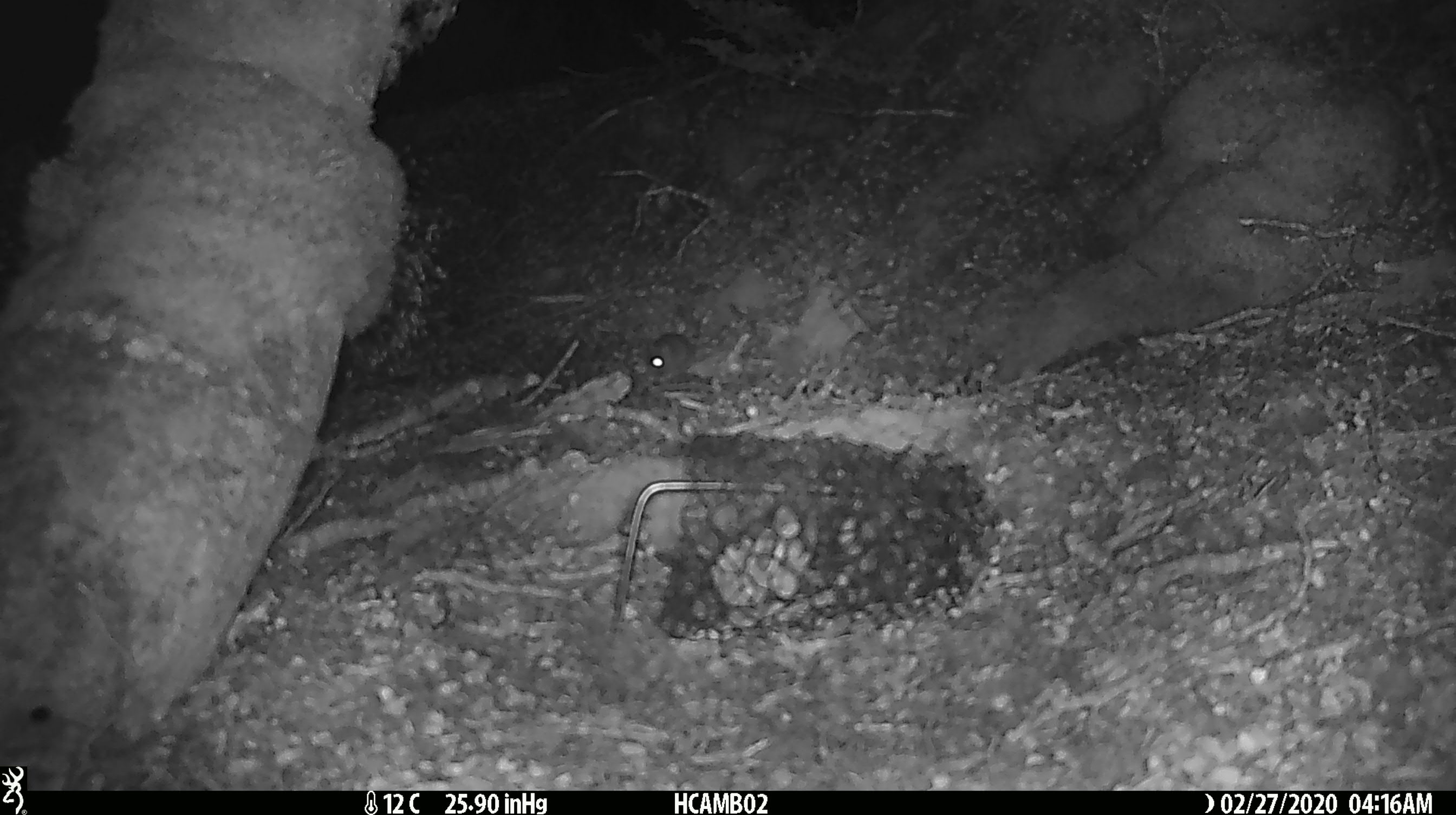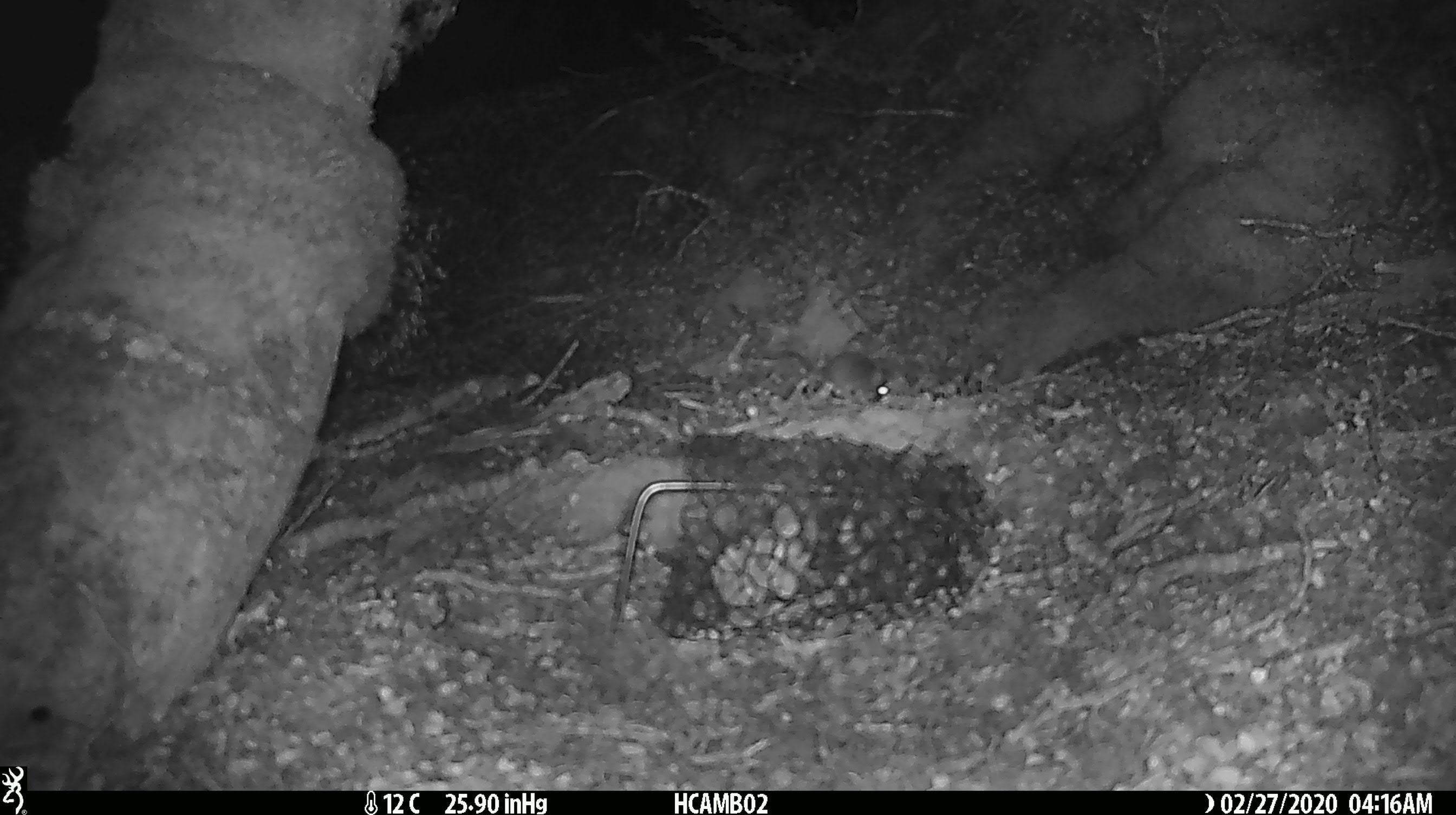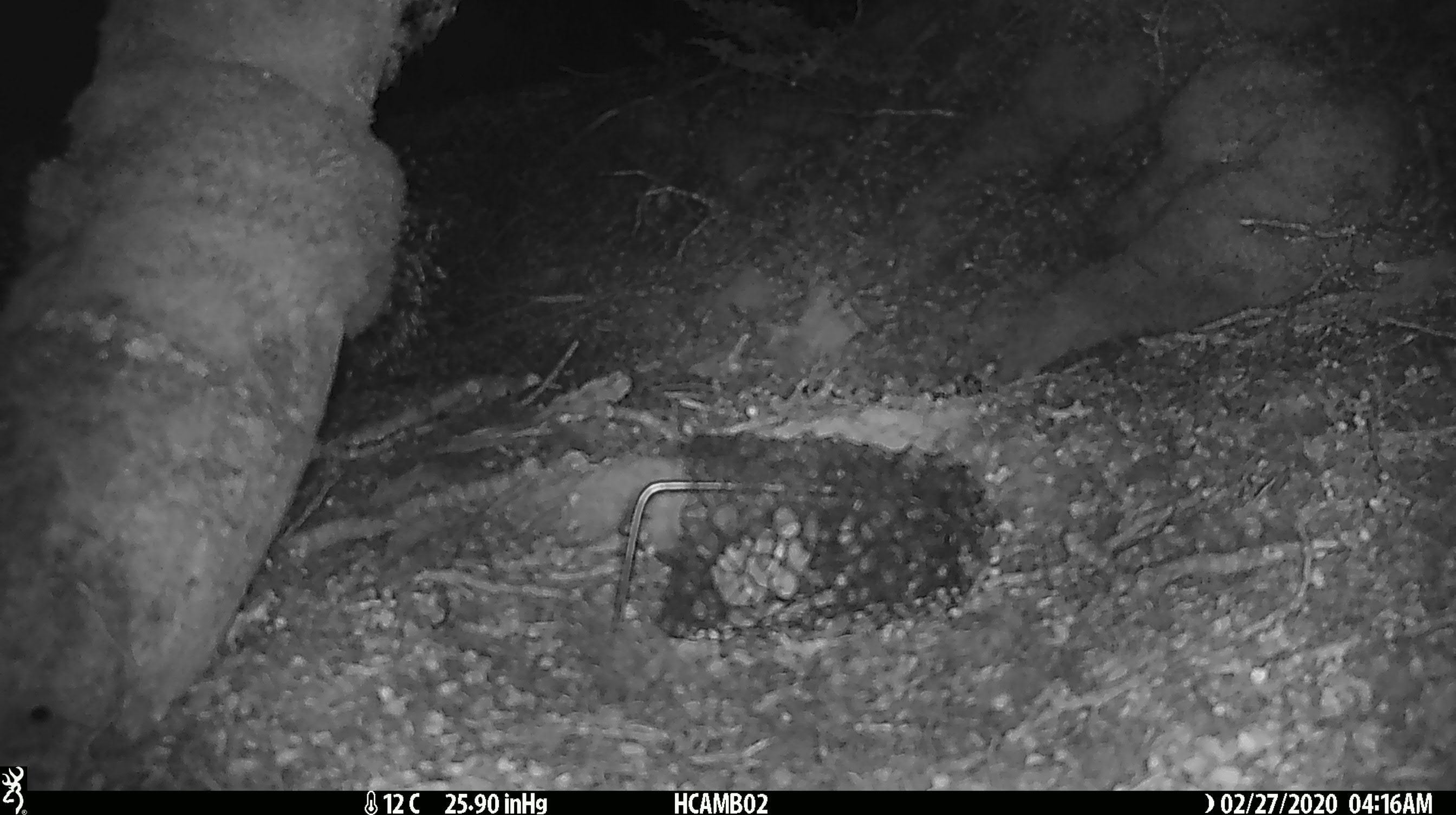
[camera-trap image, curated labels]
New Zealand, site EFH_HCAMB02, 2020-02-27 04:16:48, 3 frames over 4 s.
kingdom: Animalia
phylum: Chordata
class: Mammalia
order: Rodentia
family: Muridae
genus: Mus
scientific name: Mus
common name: mouse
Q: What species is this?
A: Mouse (Mus).